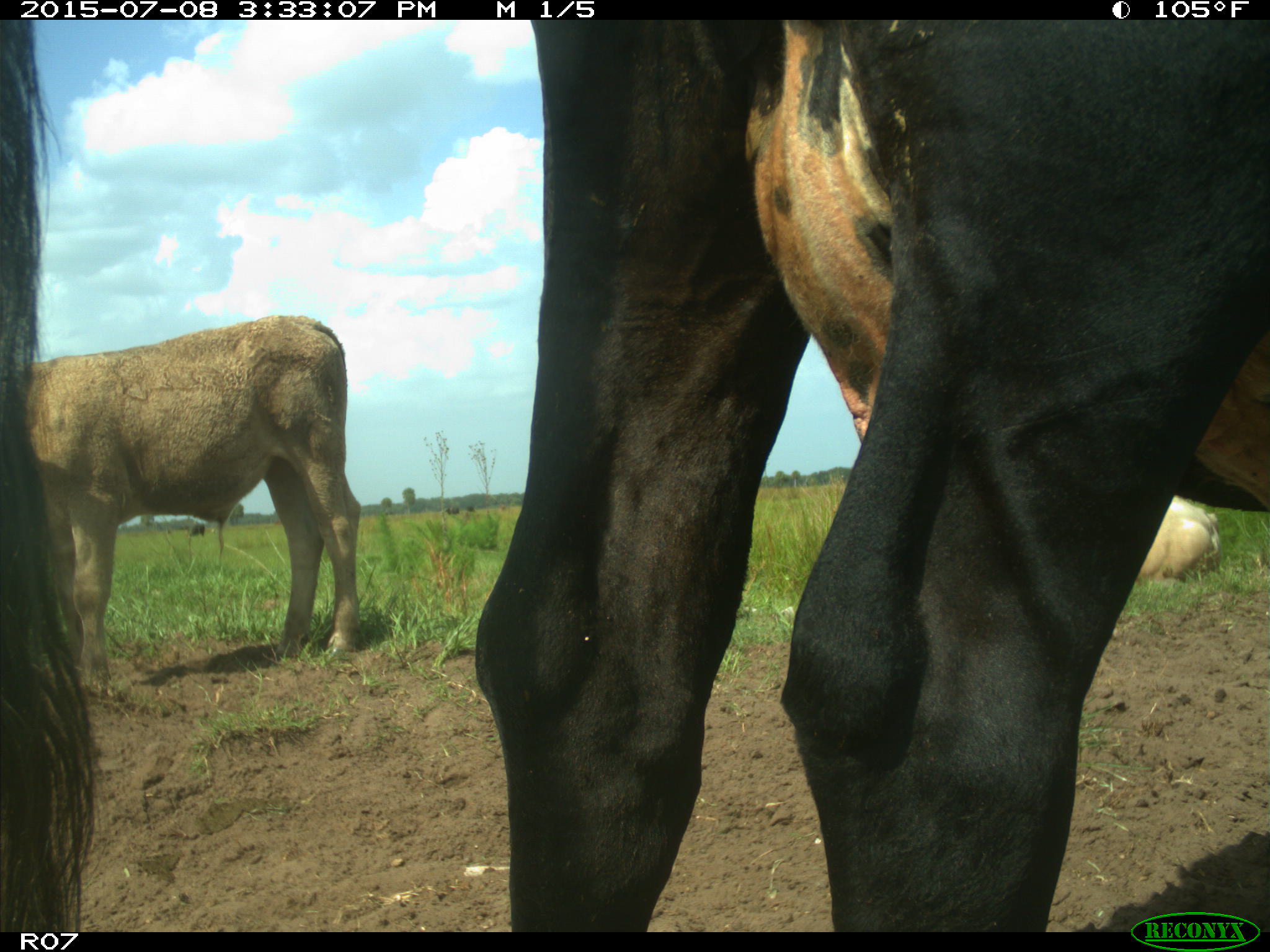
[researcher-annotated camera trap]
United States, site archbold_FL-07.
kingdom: Animalia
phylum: Chordata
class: Mammalia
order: Artiodactyla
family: Bovidae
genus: Bos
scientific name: Bos taurus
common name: domestic cow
Bos taurus (domestic cow).